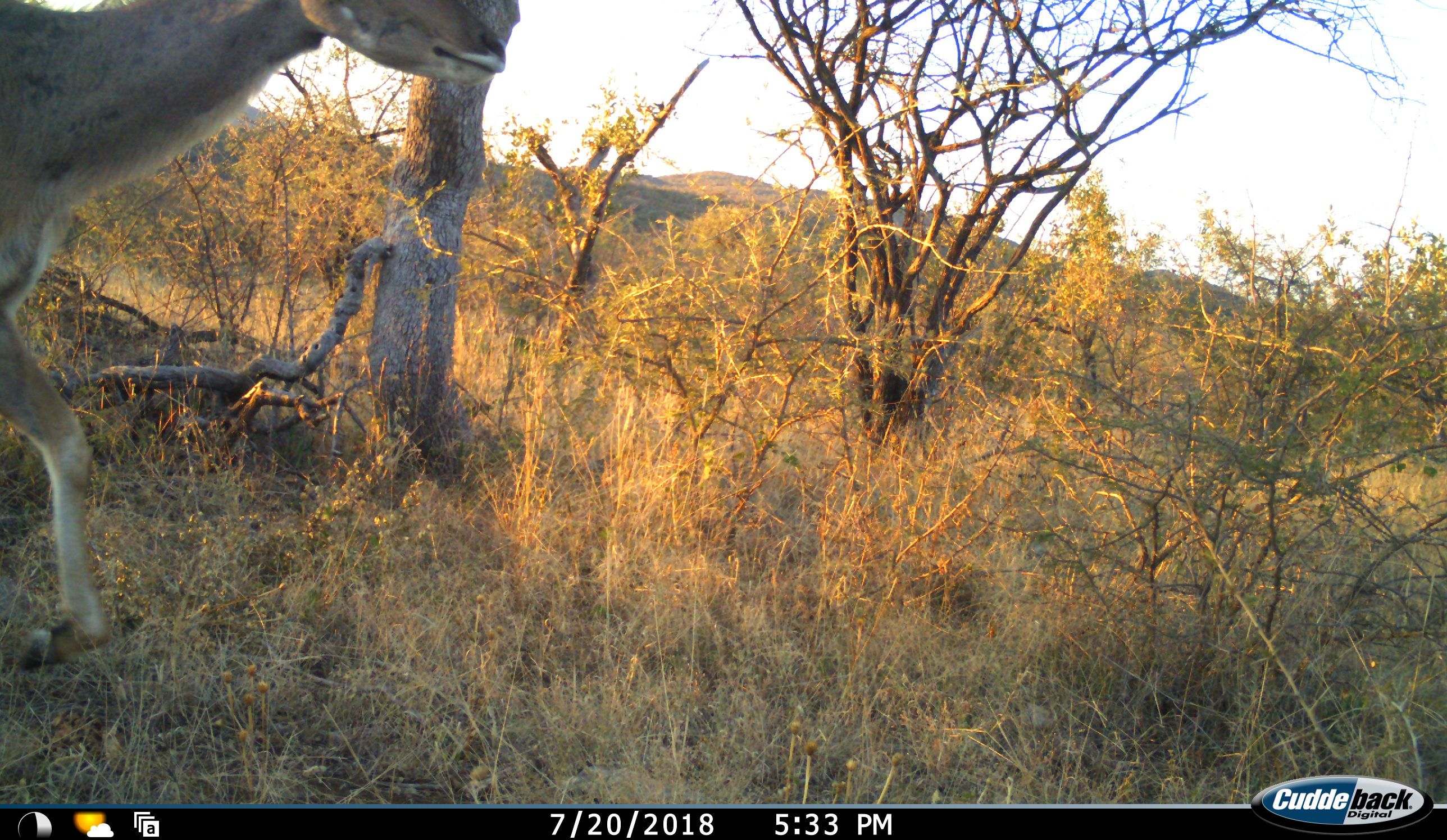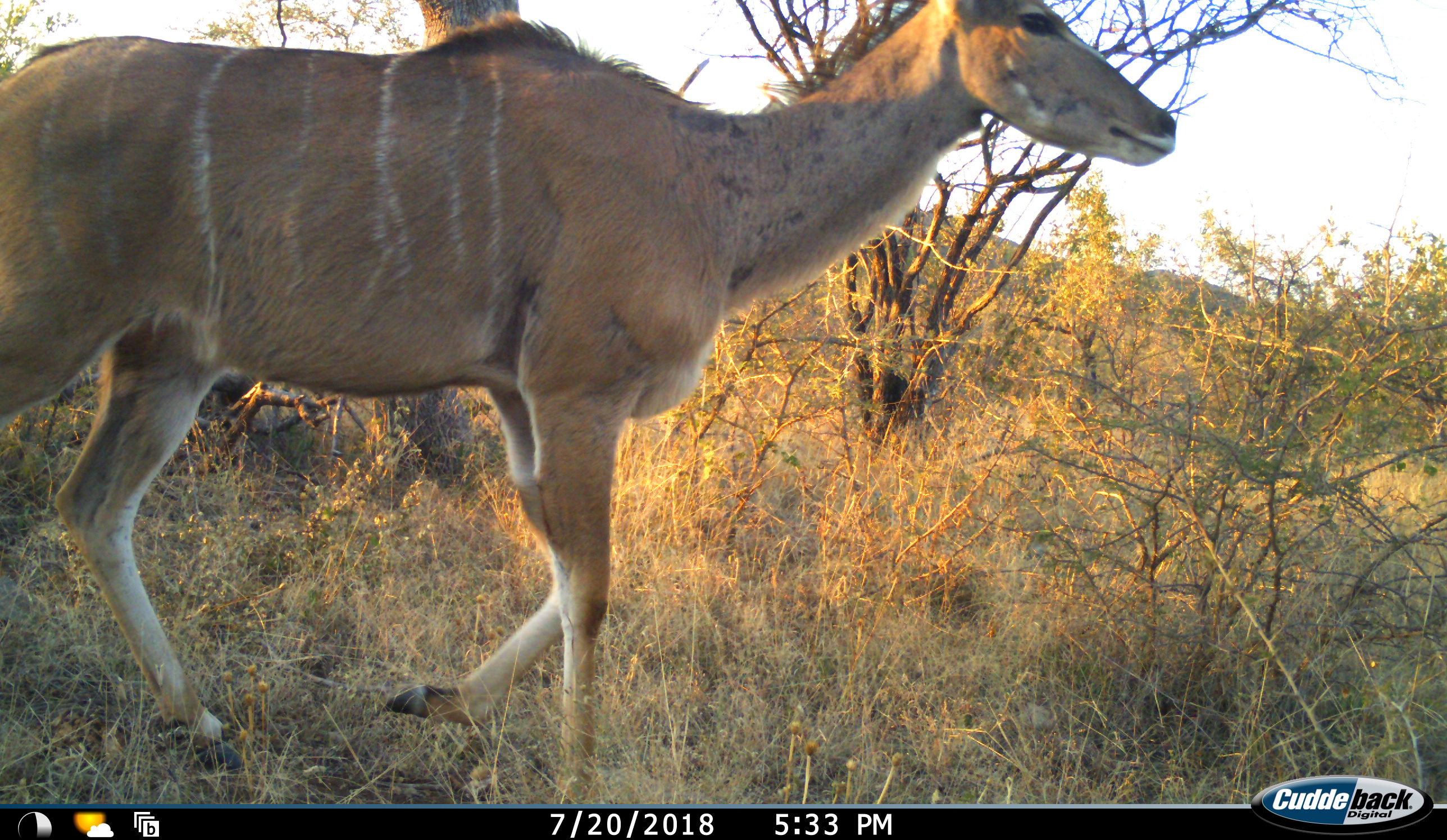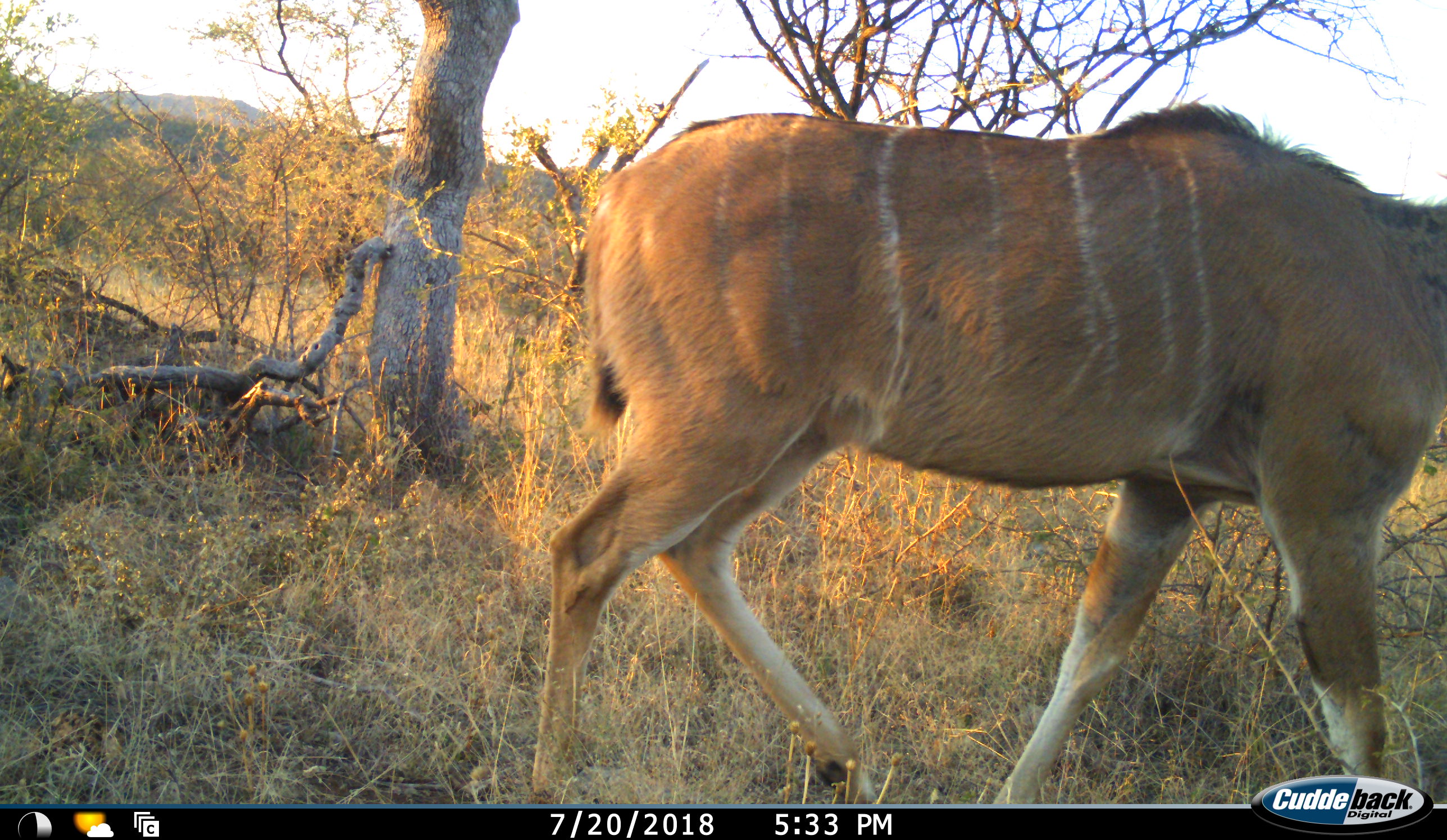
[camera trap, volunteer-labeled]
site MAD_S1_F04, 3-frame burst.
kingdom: Animalia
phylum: Chordata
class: Mammalia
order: Artiodactyla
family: Bovidae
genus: Tragelaphus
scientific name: Tragelaphus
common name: kudu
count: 1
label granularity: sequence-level